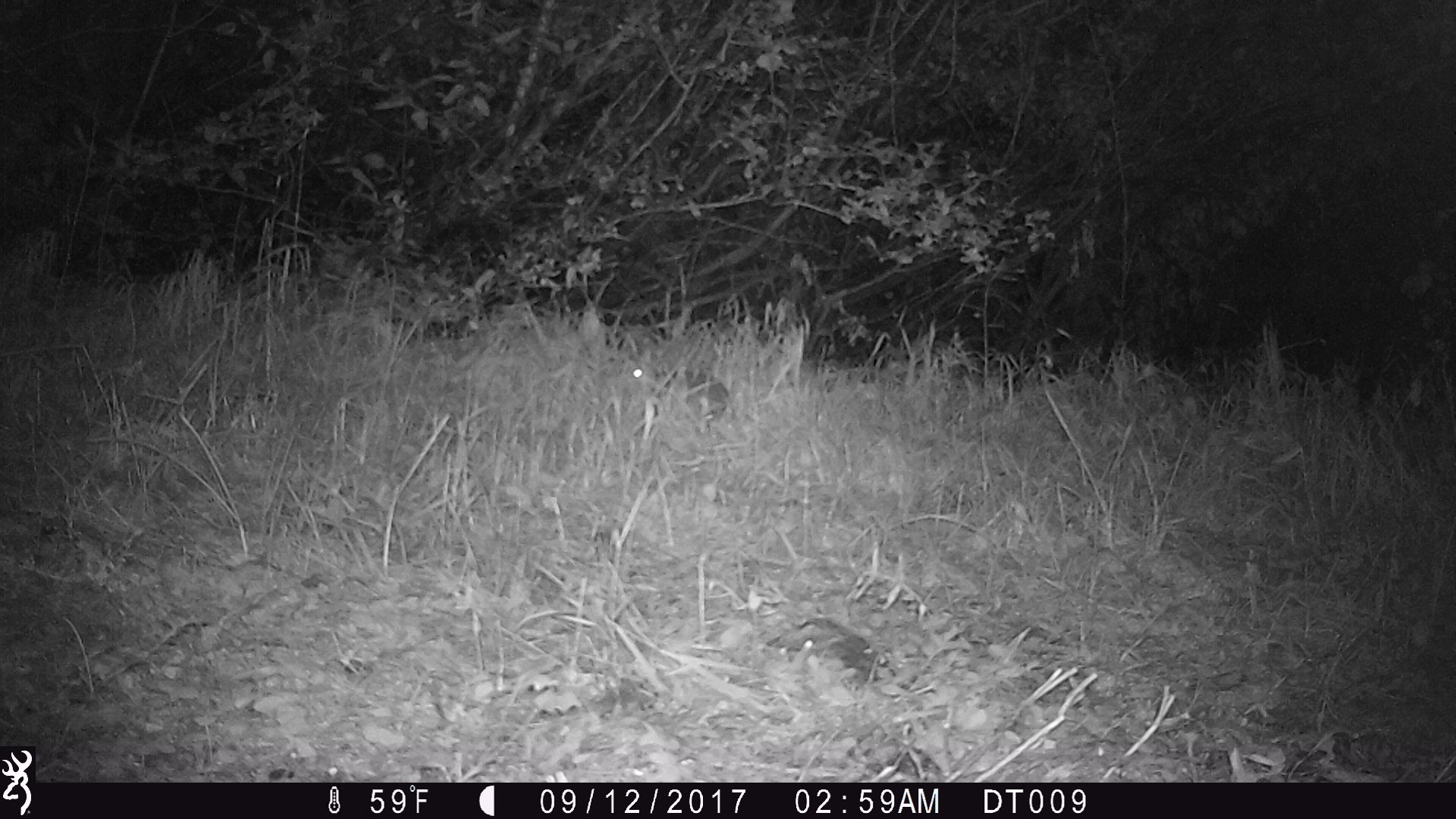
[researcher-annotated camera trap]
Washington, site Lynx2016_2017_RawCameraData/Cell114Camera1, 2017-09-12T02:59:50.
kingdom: Animalia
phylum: Chordata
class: Mammalia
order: Lagomorpha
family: Leporidae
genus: Lepus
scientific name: Lepus americanus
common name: snowshoe hare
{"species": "Lepus americanus (snowshoe hare)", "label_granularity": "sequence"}